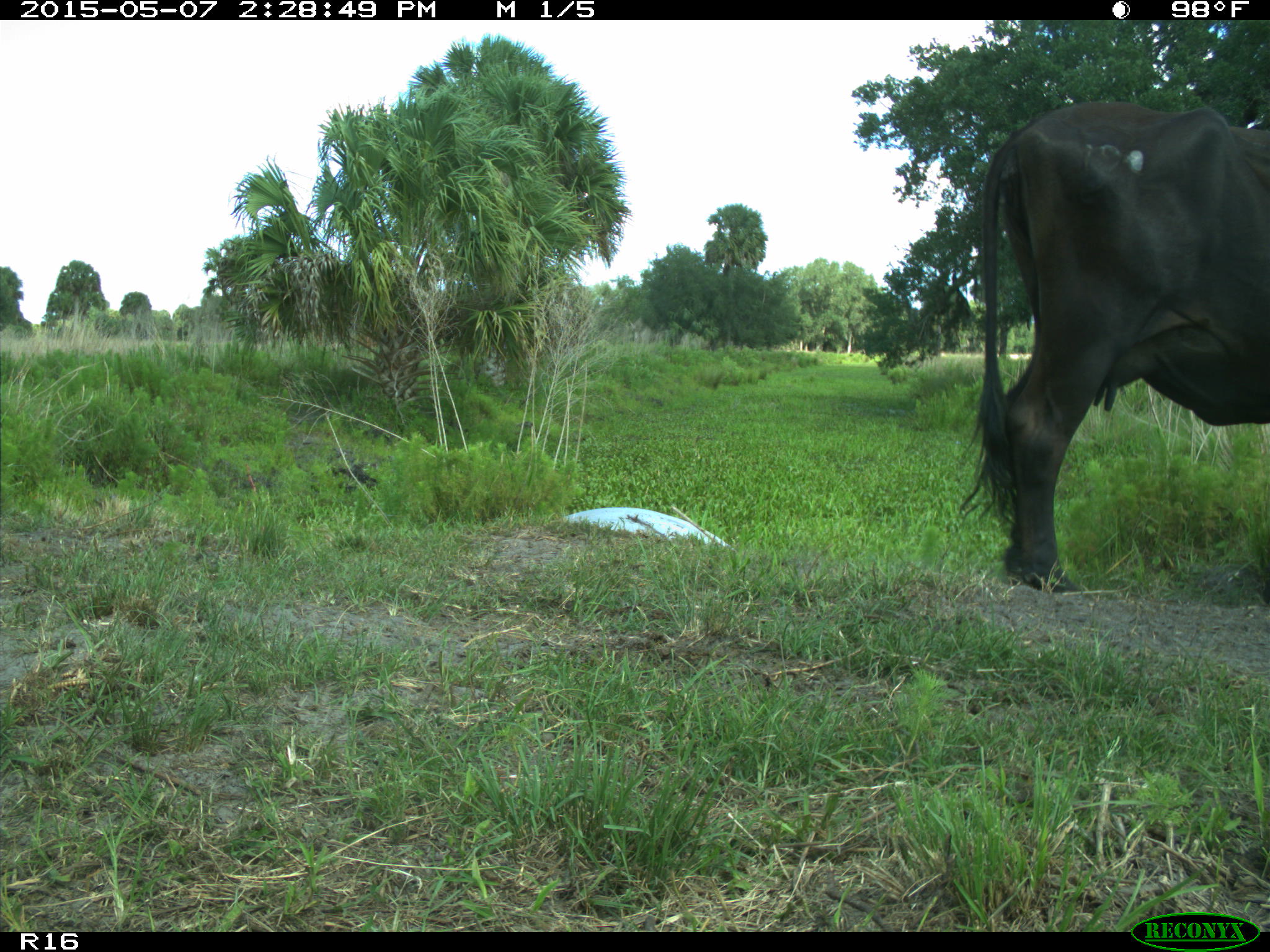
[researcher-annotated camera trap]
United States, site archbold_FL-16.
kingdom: Animalia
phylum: Chordata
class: Mammalia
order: Artiodactyla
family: Bovidae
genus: Bos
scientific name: Bos taurus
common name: domestic cow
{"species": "Bos taurus (domestic cow)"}